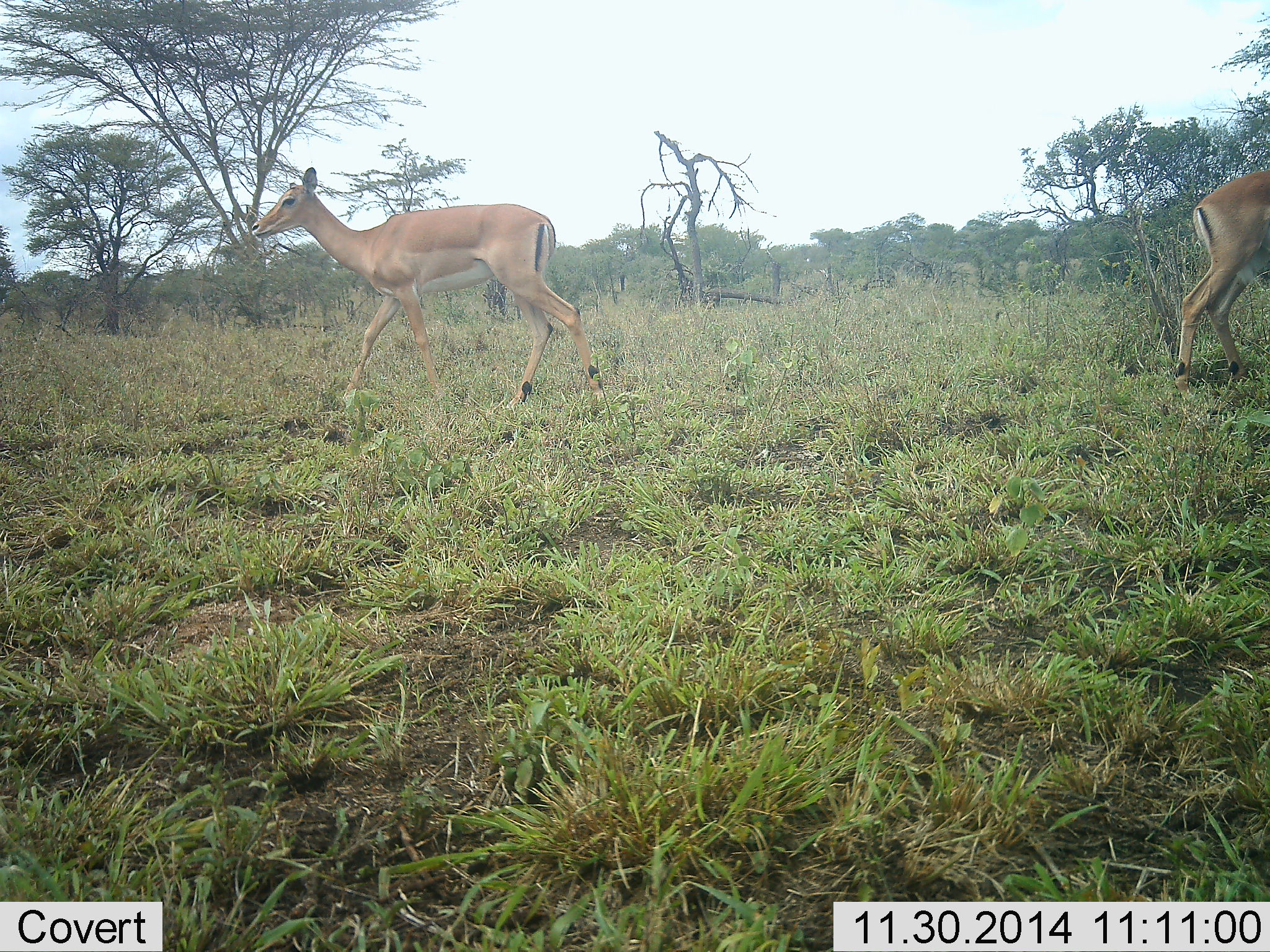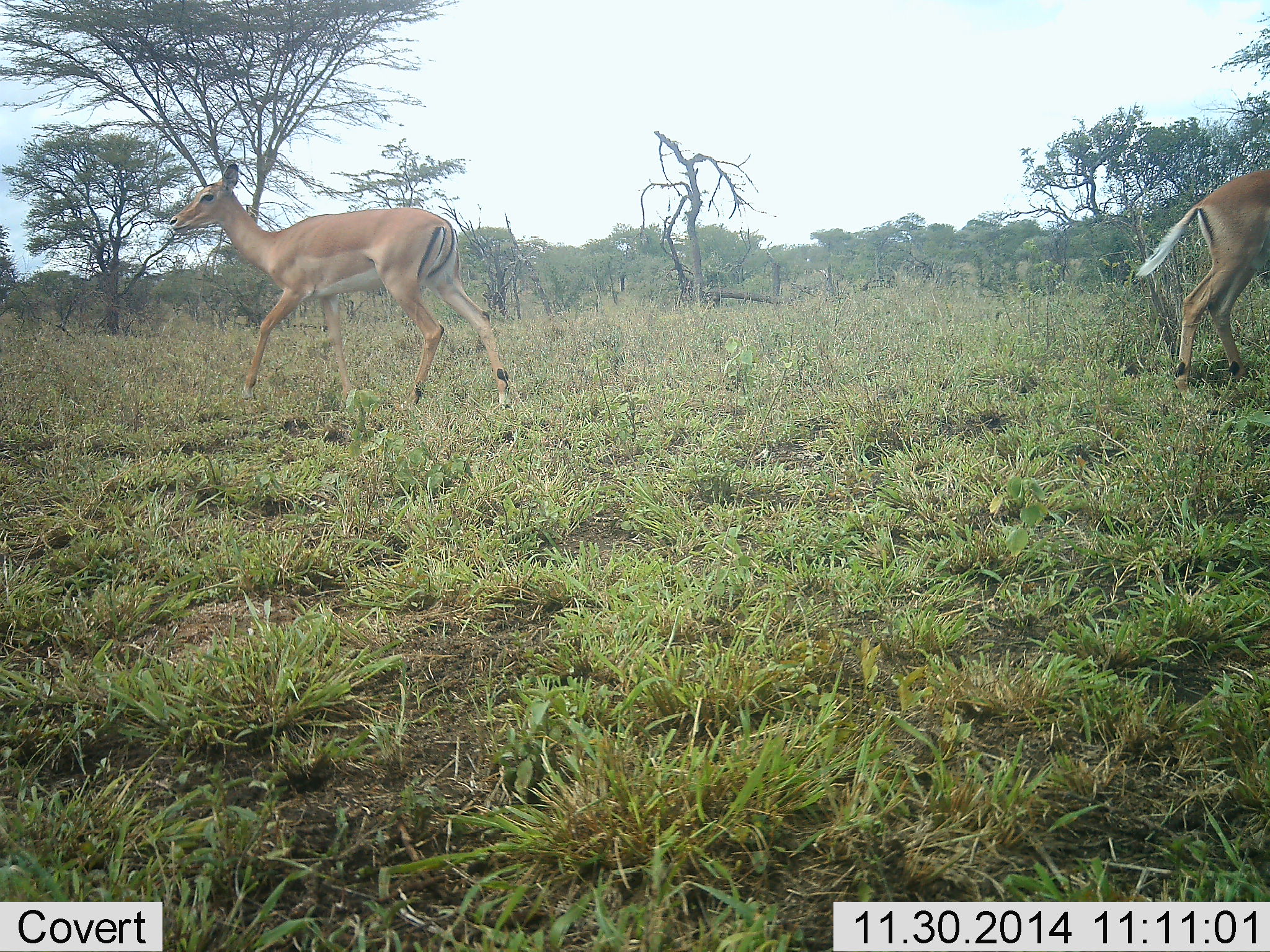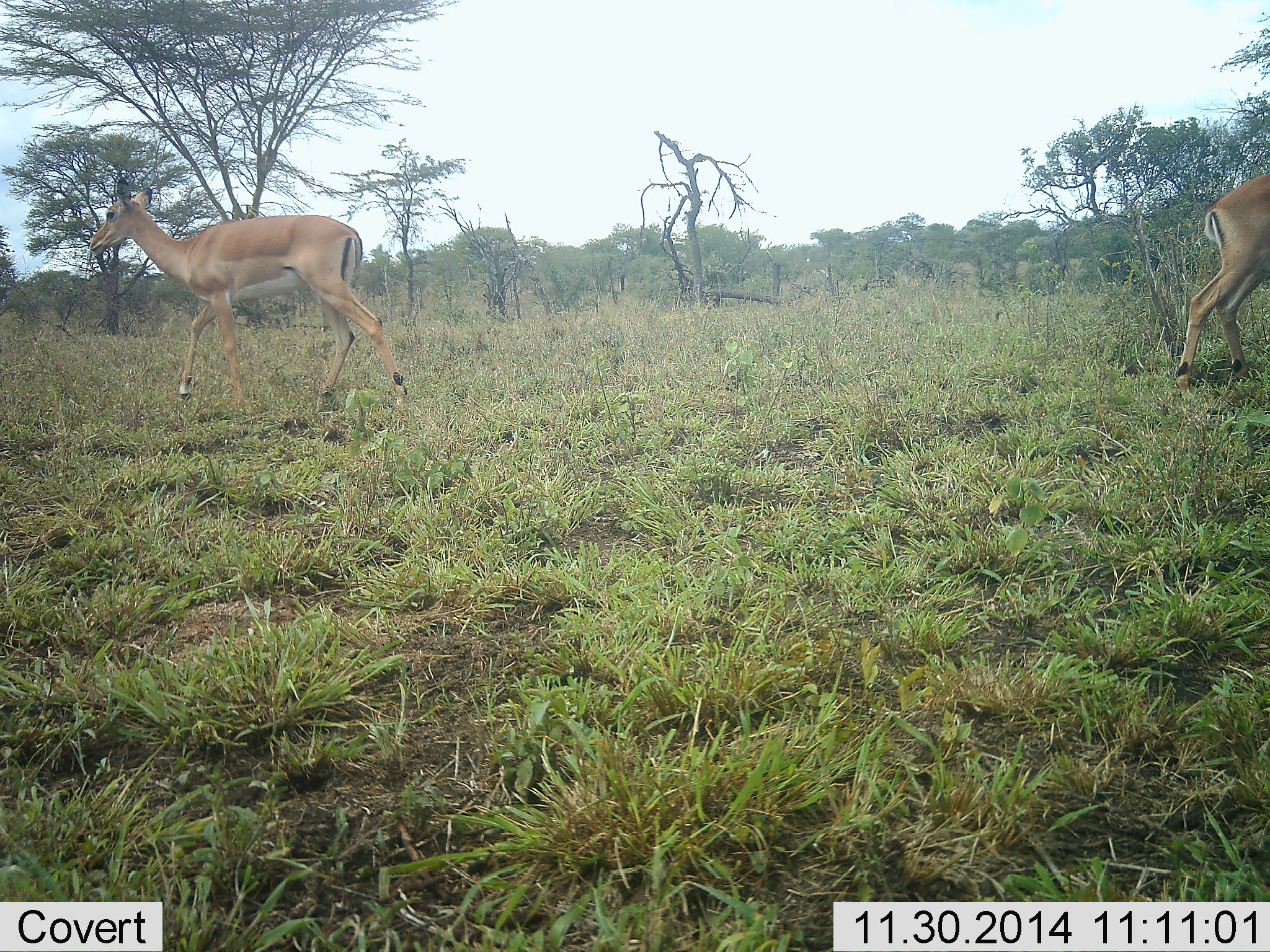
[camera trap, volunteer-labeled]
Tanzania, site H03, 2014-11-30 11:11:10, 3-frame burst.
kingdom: Animalia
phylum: Chordata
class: Mammalia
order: Artiodactyla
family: Bovidae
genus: Aepyceros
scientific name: Aepyceros melampus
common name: impala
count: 2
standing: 80%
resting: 0%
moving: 100%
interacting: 0%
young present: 0%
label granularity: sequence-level